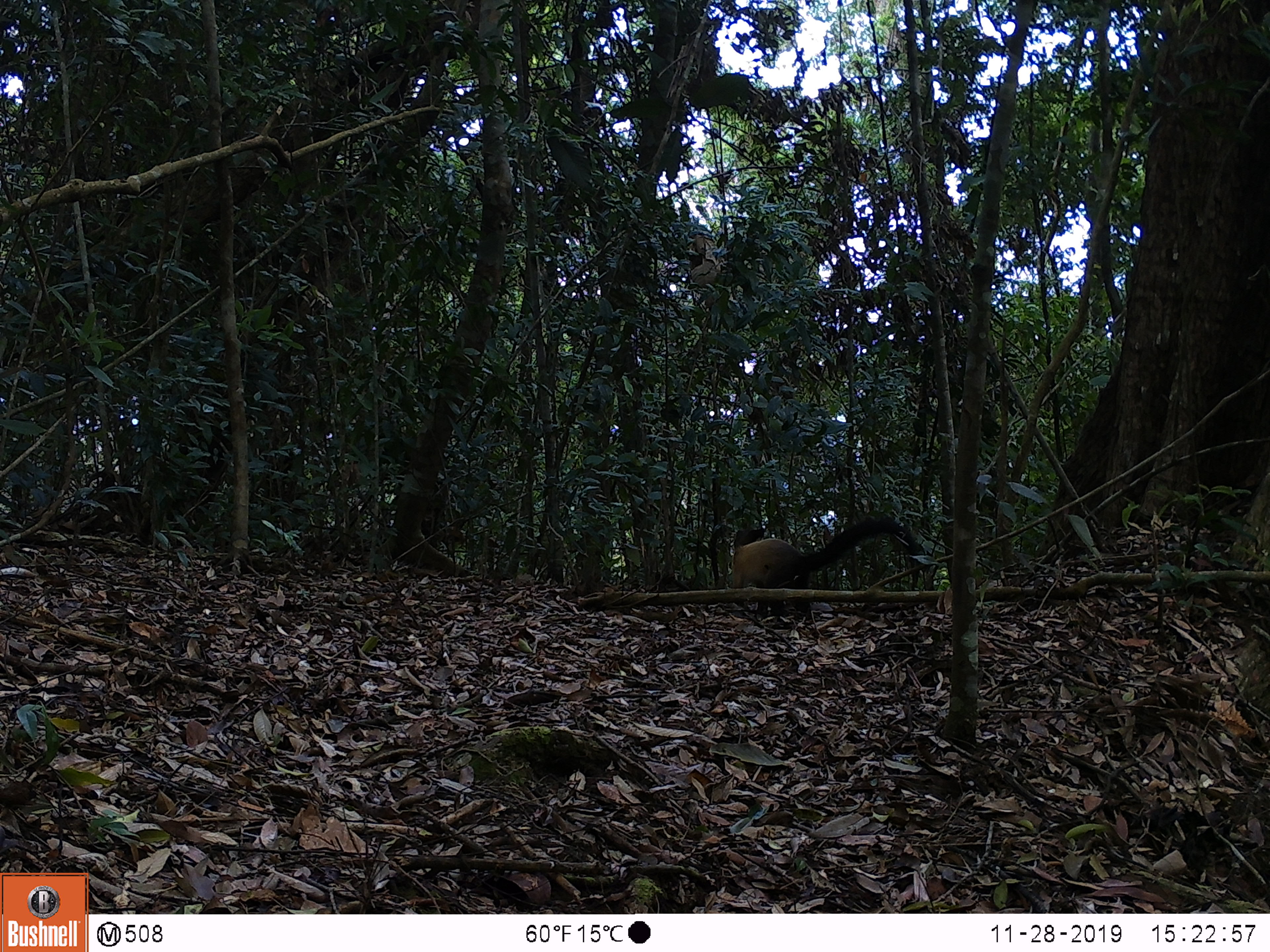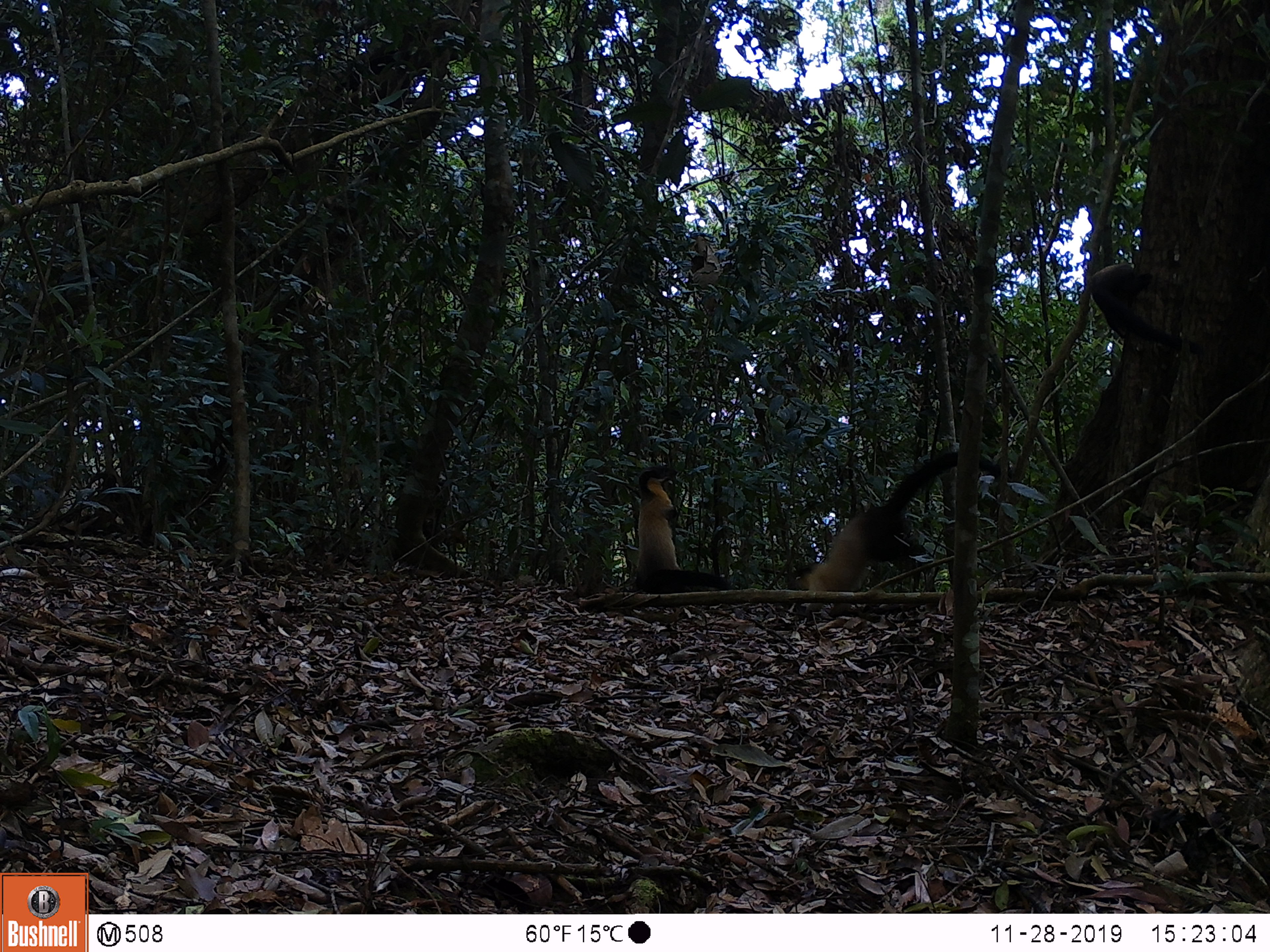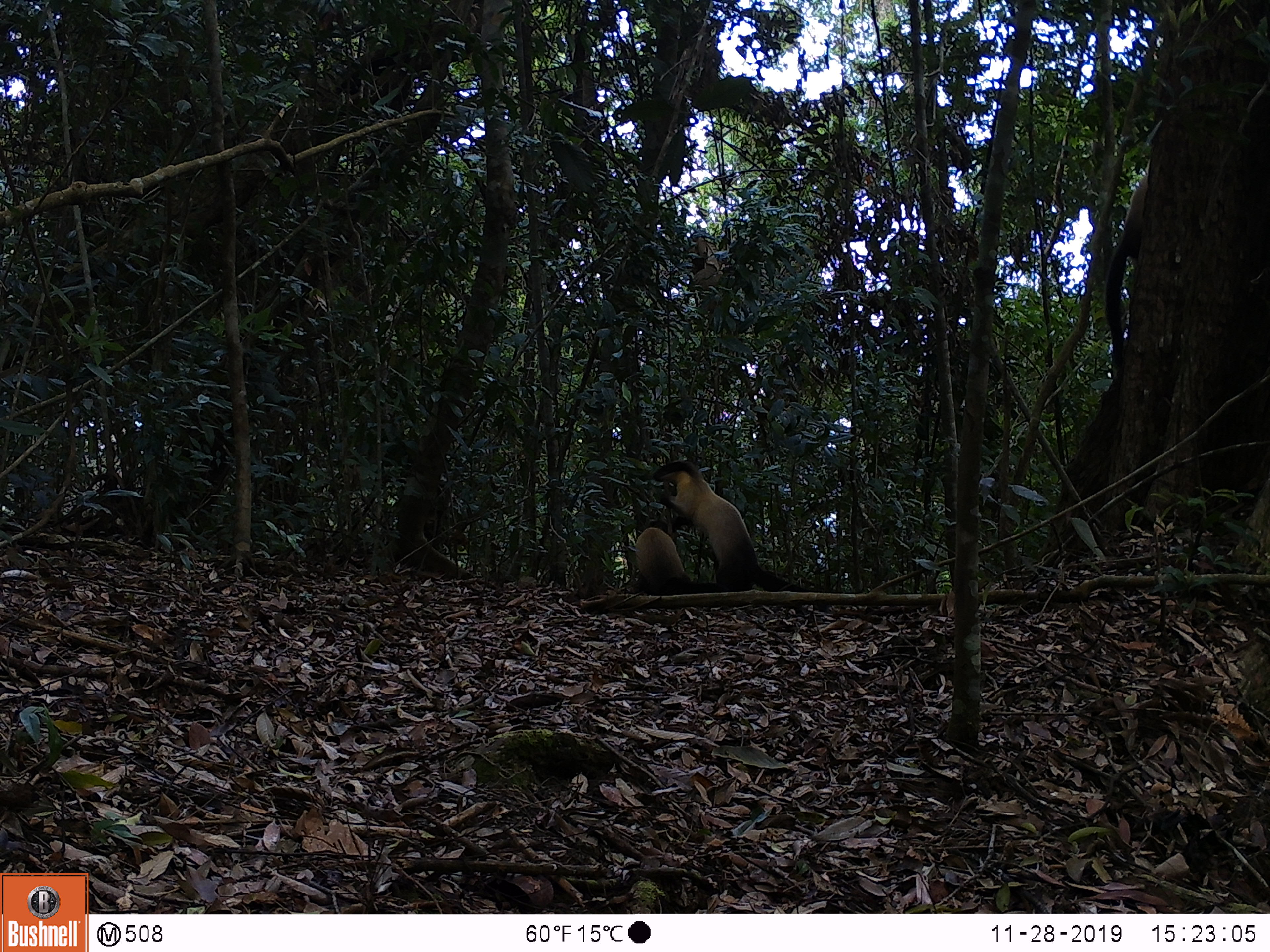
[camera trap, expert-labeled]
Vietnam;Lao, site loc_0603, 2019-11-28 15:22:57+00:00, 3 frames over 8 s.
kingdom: Animalia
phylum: Chordata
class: Mammalia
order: Carnivora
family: Mustelidae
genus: Martes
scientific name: Martes flavigula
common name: yellow-throated marten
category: yellow throated marten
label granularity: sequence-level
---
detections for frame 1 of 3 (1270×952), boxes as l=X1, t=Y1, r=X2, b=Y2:
yellow throated marten: l=730, t=518, r=921, b=618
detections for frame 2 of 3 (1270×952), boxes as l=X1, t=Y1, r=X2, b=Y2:
yellow throated marten: l=793, t=450, r=999, b=617; l=637, t=465, r=734, b=594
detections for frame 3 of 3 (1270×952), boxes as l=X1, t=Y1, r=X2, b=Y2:
yellow throated marten: l=651, t=460, r=831, b=612; l=634, t=520, r=728, b=595